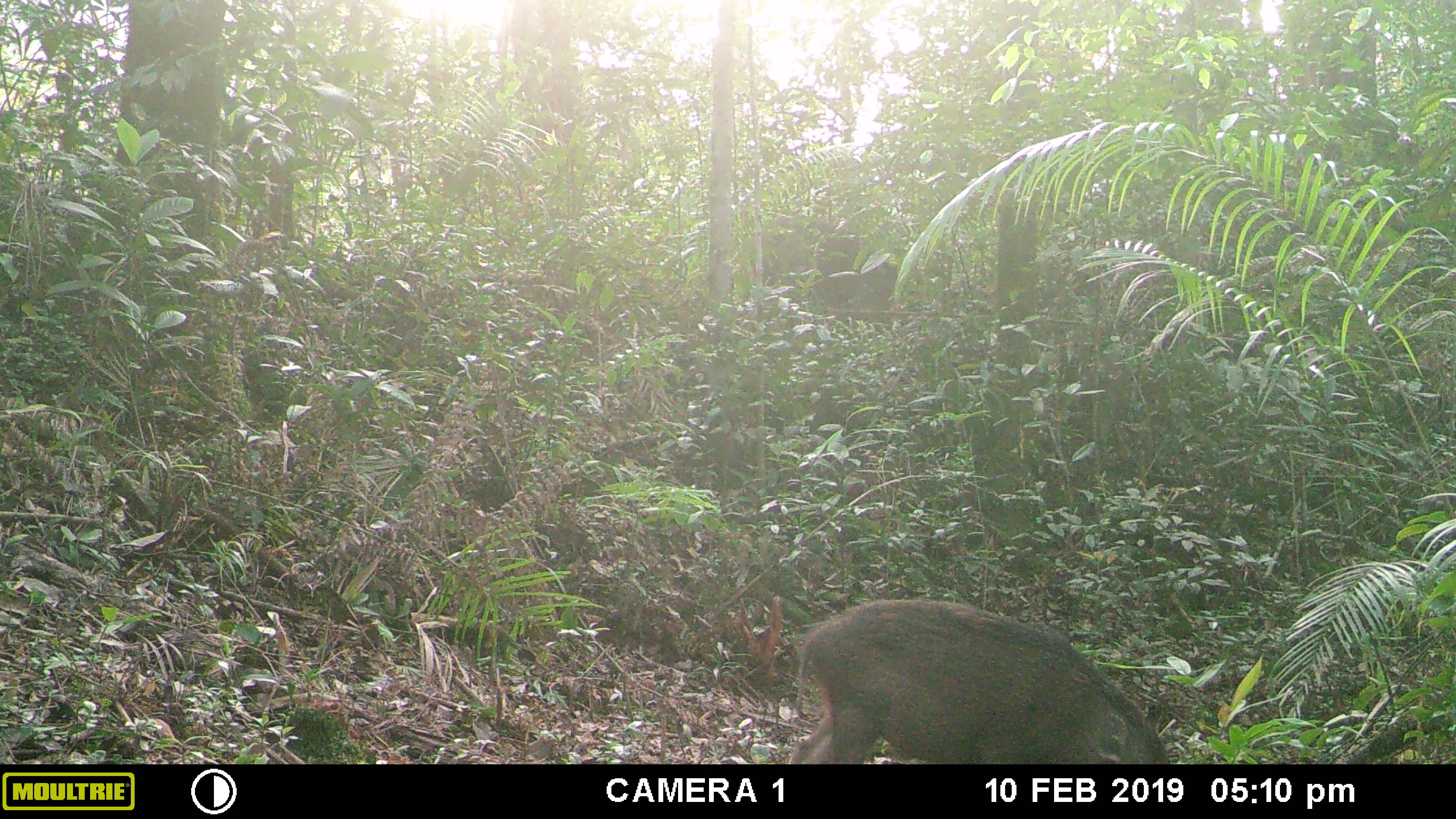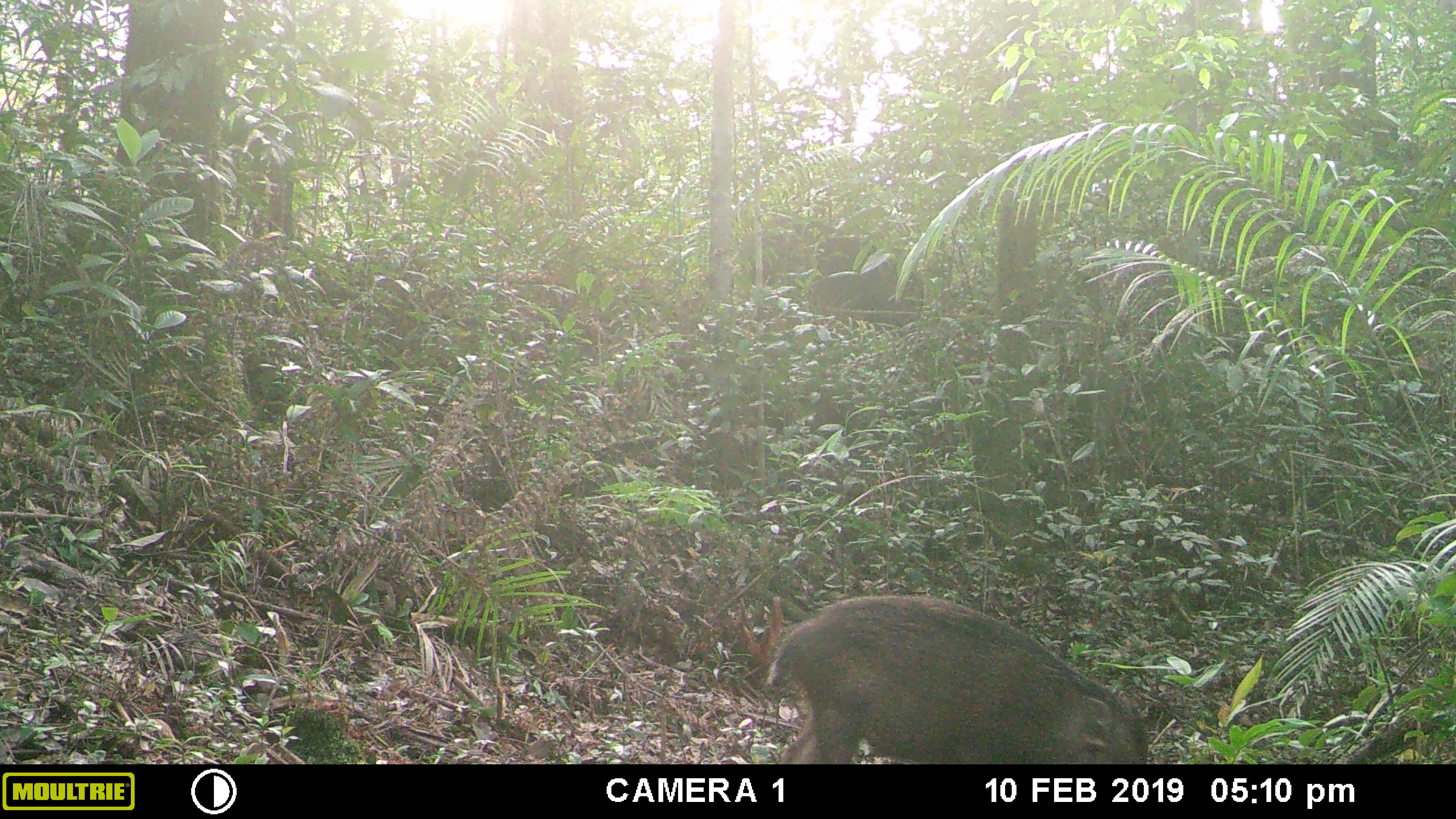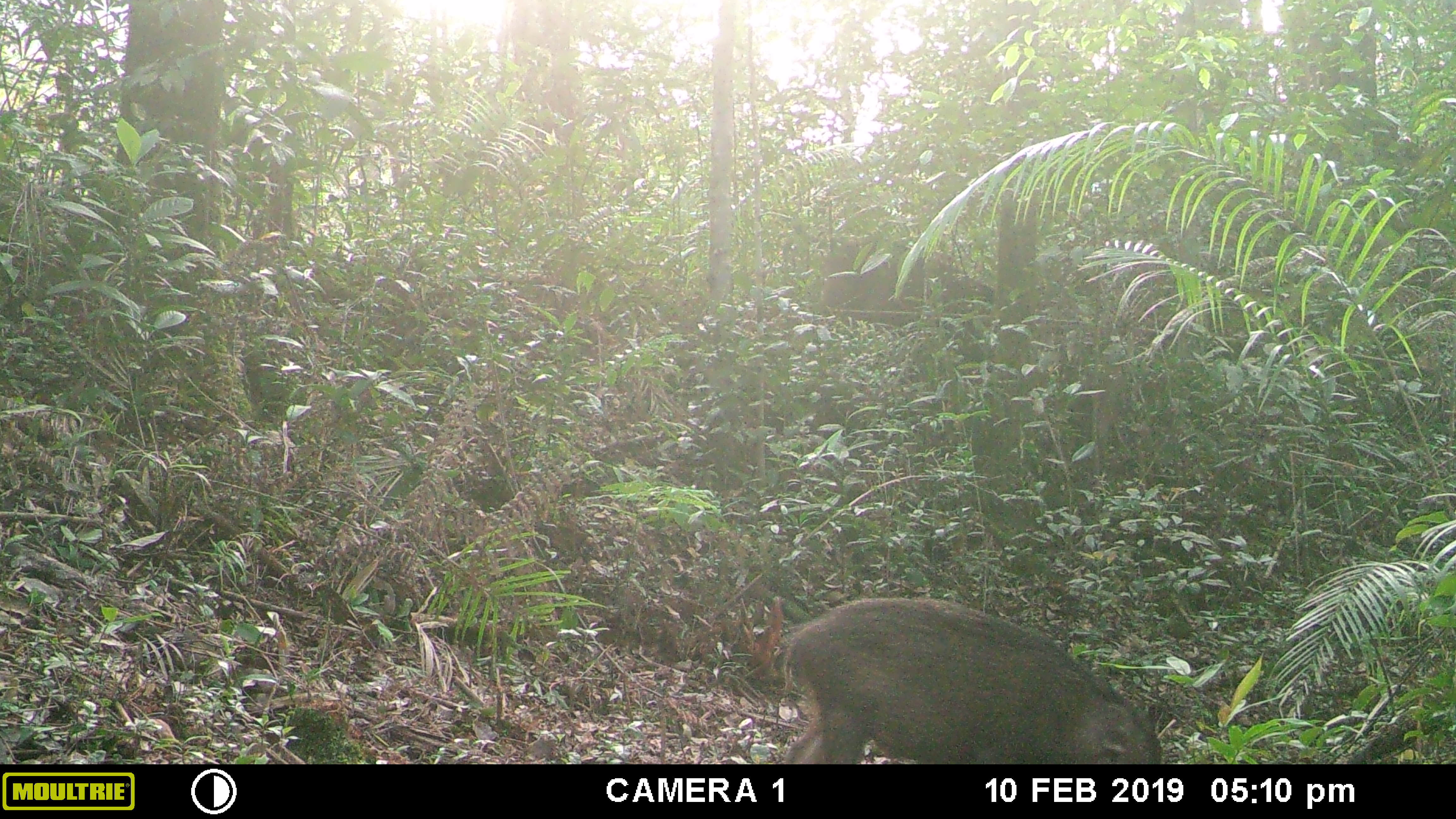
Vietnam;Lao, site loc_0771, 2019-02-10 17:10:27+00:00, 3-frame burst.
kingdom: Animalia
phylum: Chordata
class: Mammalia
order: Artiodactyla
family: Suidae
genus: Sus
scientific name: Sus scrofa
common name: eurasian wild pig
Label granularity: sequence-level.